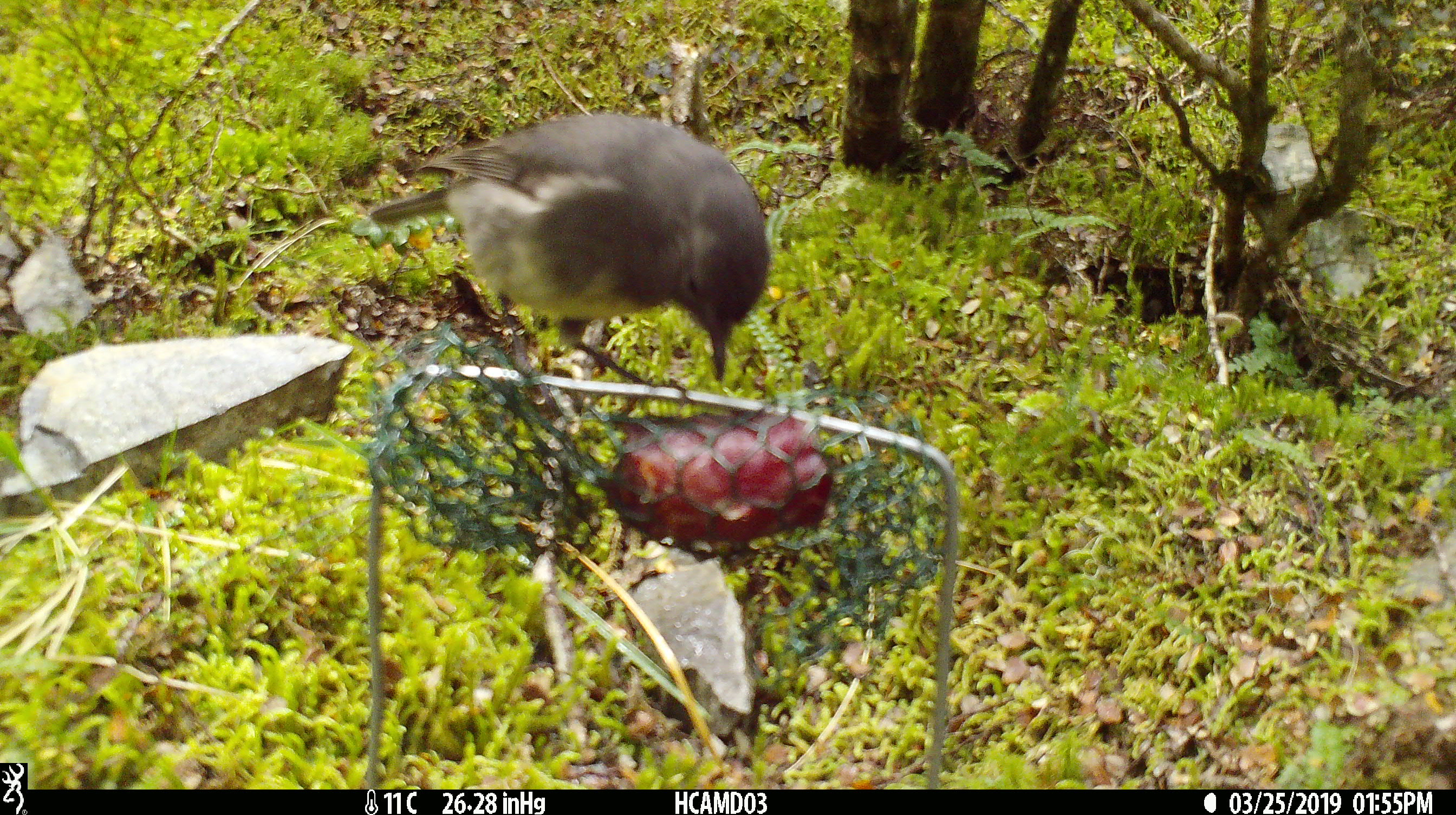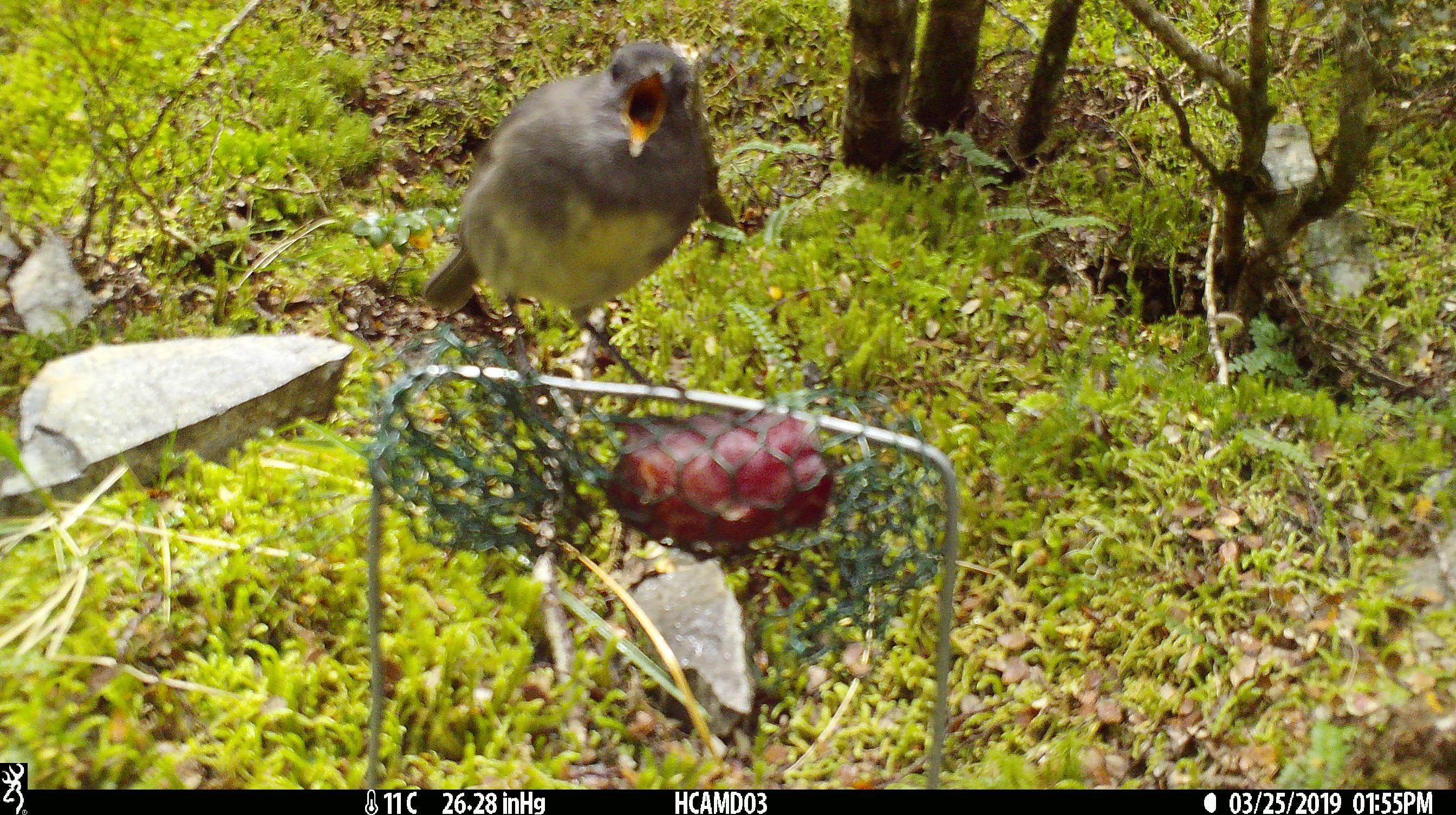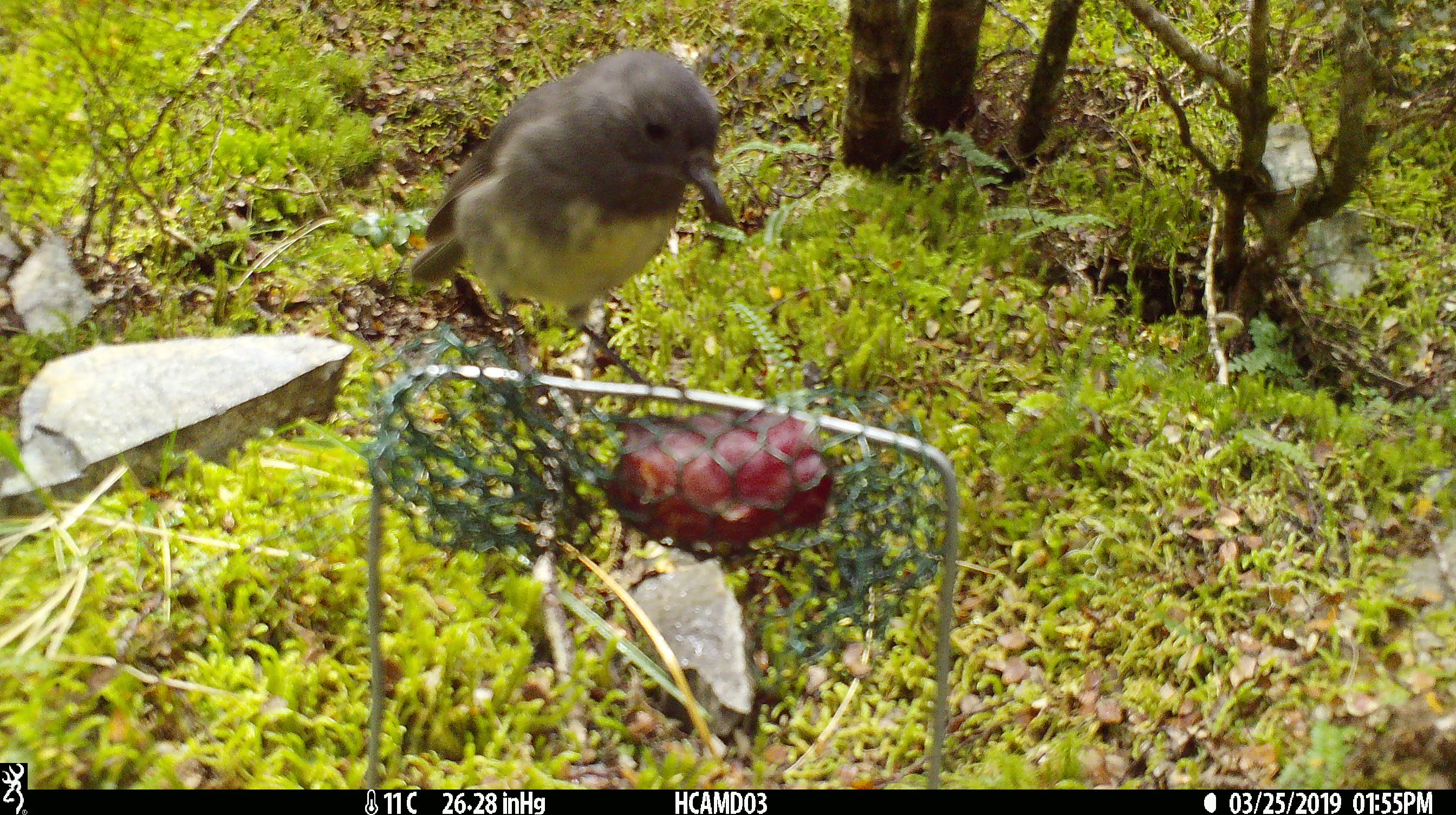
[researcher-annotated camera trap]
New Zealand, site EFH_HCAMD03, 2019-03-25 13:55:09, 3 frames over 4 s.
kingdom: Animalia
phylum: Chordata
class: Aves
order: Passeriformes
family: Petroicidae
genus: Petroica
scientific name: Petroica australis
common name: new zealand robin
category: robin